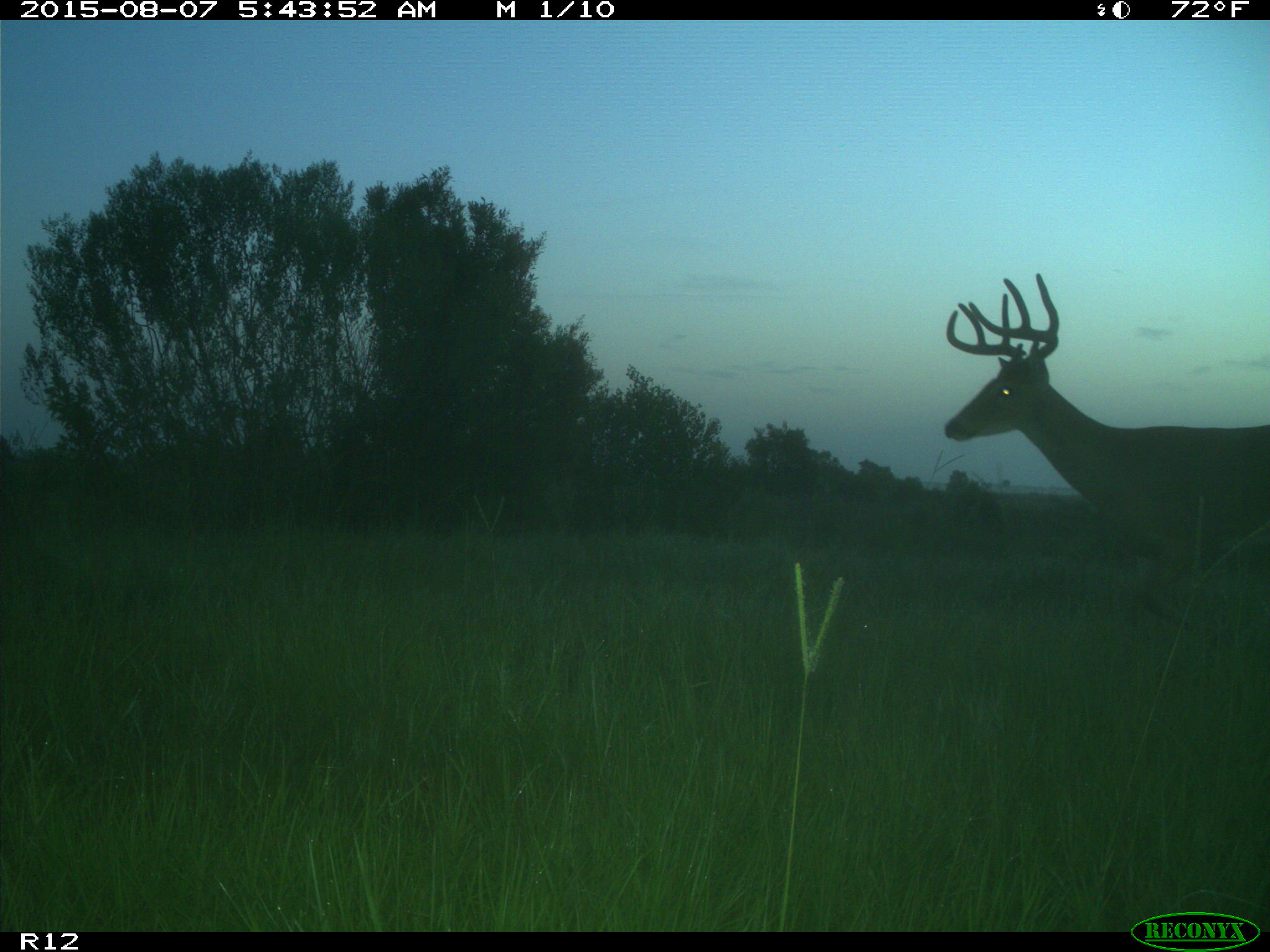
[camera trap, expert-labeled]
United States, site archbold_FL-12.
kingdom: Animalia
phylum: Chordata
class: Mammalia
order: Artiodactyla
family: Cervidae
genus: Odocoileus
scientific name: Odocoileus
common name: deer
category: unidentified deer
Unidentified deer (deer) (Odocoileus).